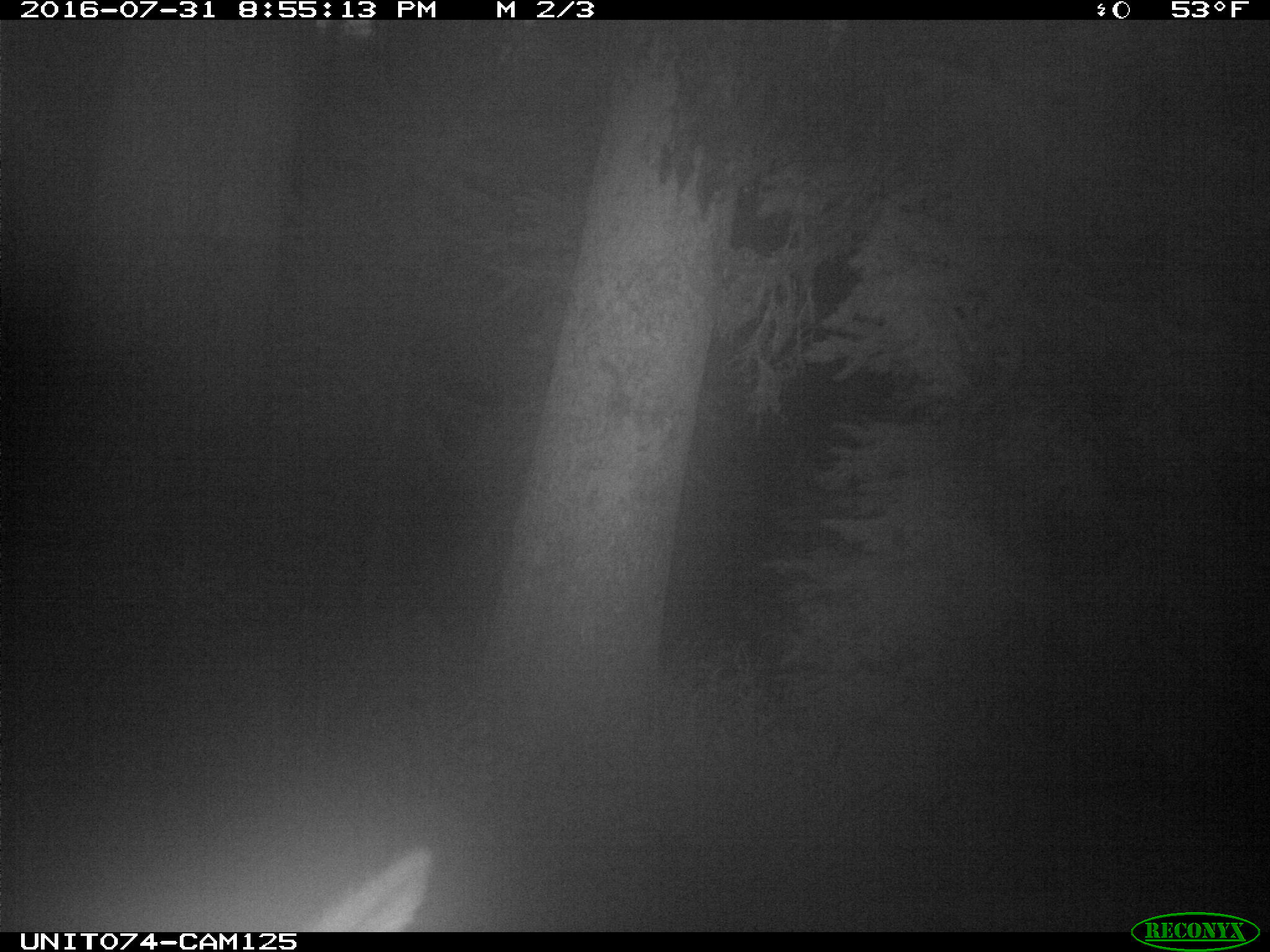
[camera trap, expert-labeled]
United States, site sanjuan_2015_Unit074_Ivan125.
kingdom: Animalia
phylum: Chordata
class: Mammalia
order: Artiodactyla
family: Cervidae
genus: Cervus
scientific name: Cervus elaphus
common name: red deer